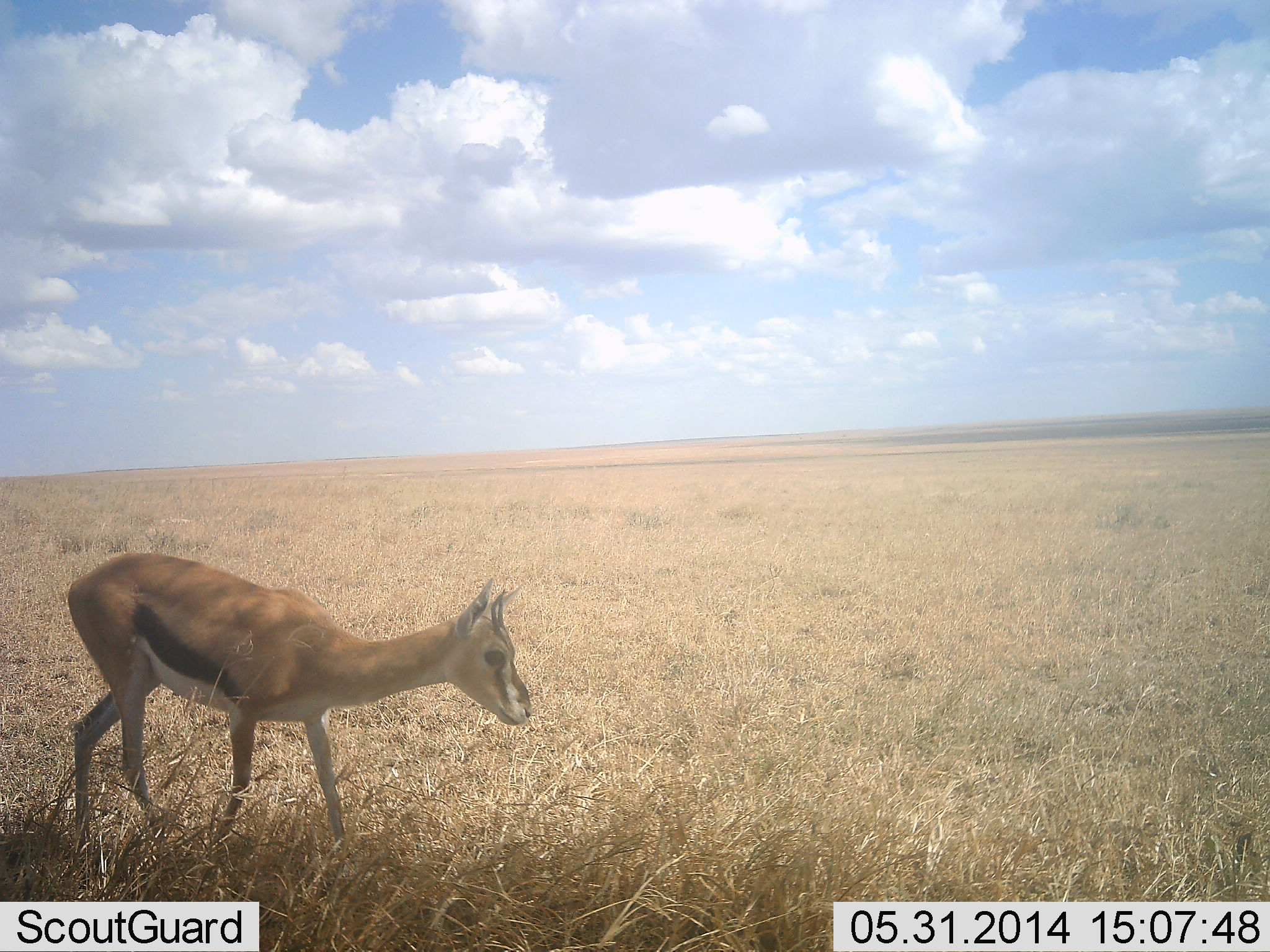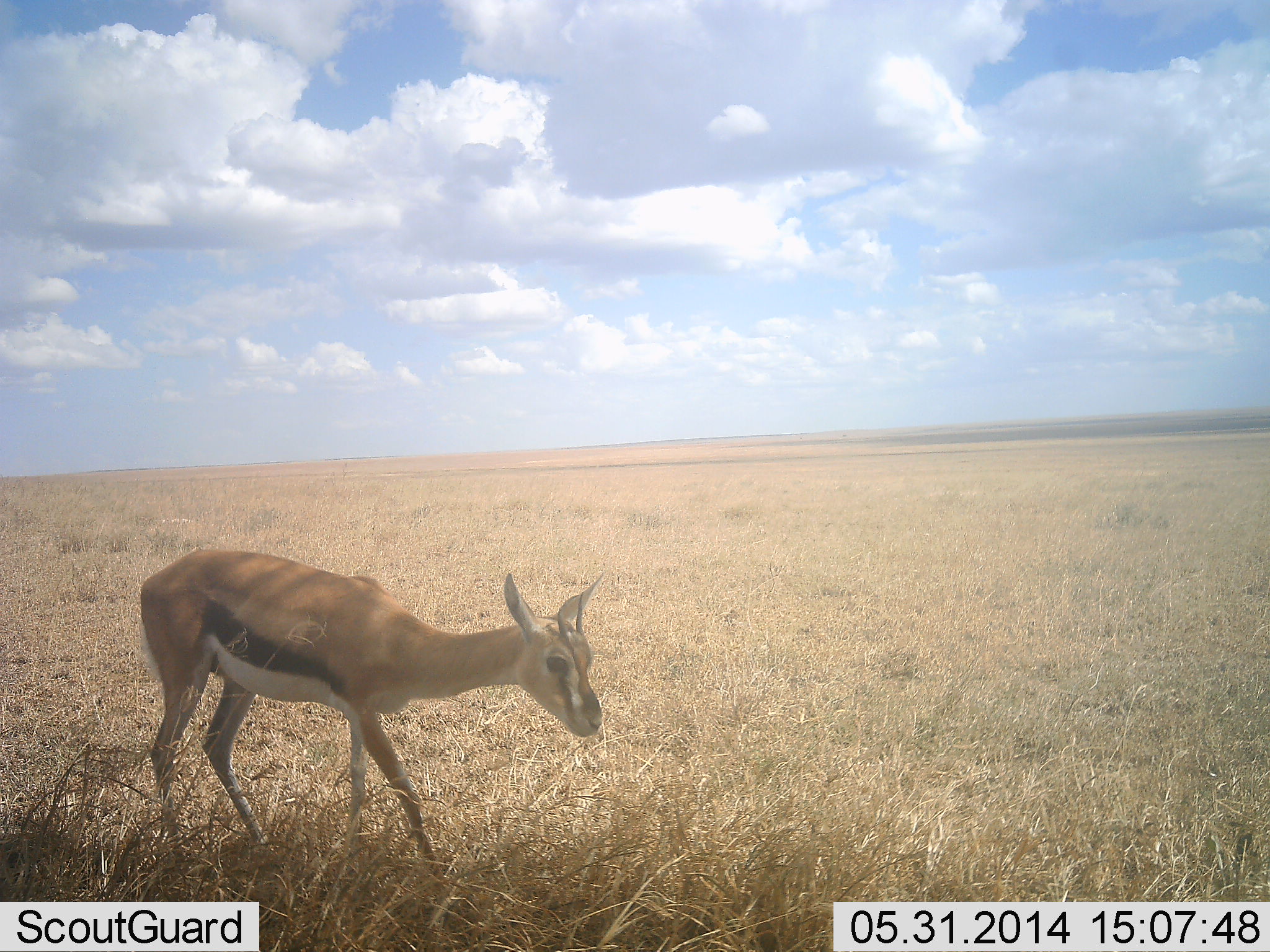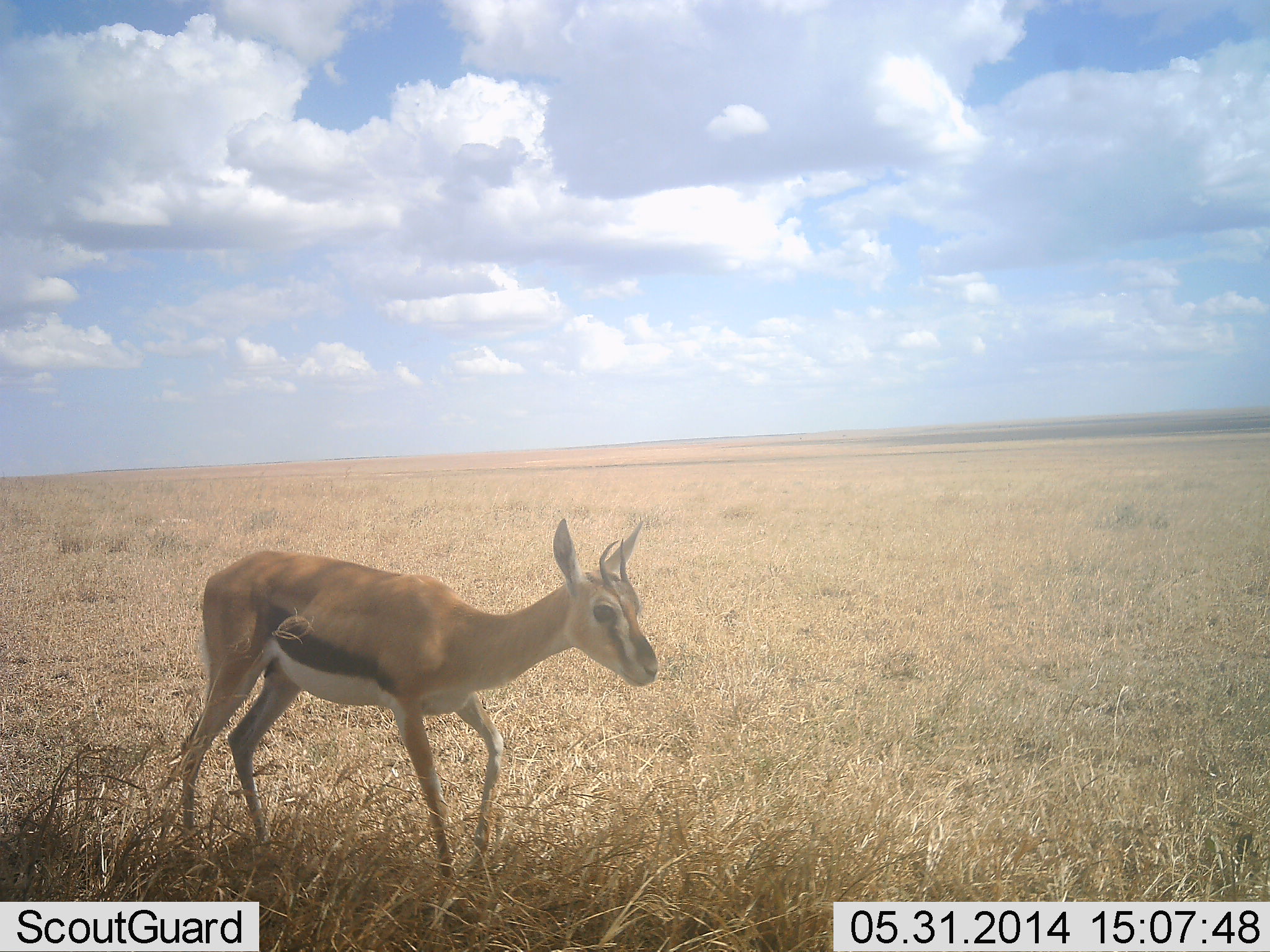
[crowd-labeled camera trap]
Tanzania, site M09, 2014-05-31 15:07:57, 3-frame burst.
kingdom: Animalia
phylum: Chordata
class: Mammalia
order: Artiodactyla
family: Bovidae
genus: Eudorcas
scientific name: Eudorcas thomsonii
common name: thomson's gazelle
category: gazellethomsons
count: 1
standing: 30%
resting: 0%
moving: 70%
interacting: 0%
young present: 0%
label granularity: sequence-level